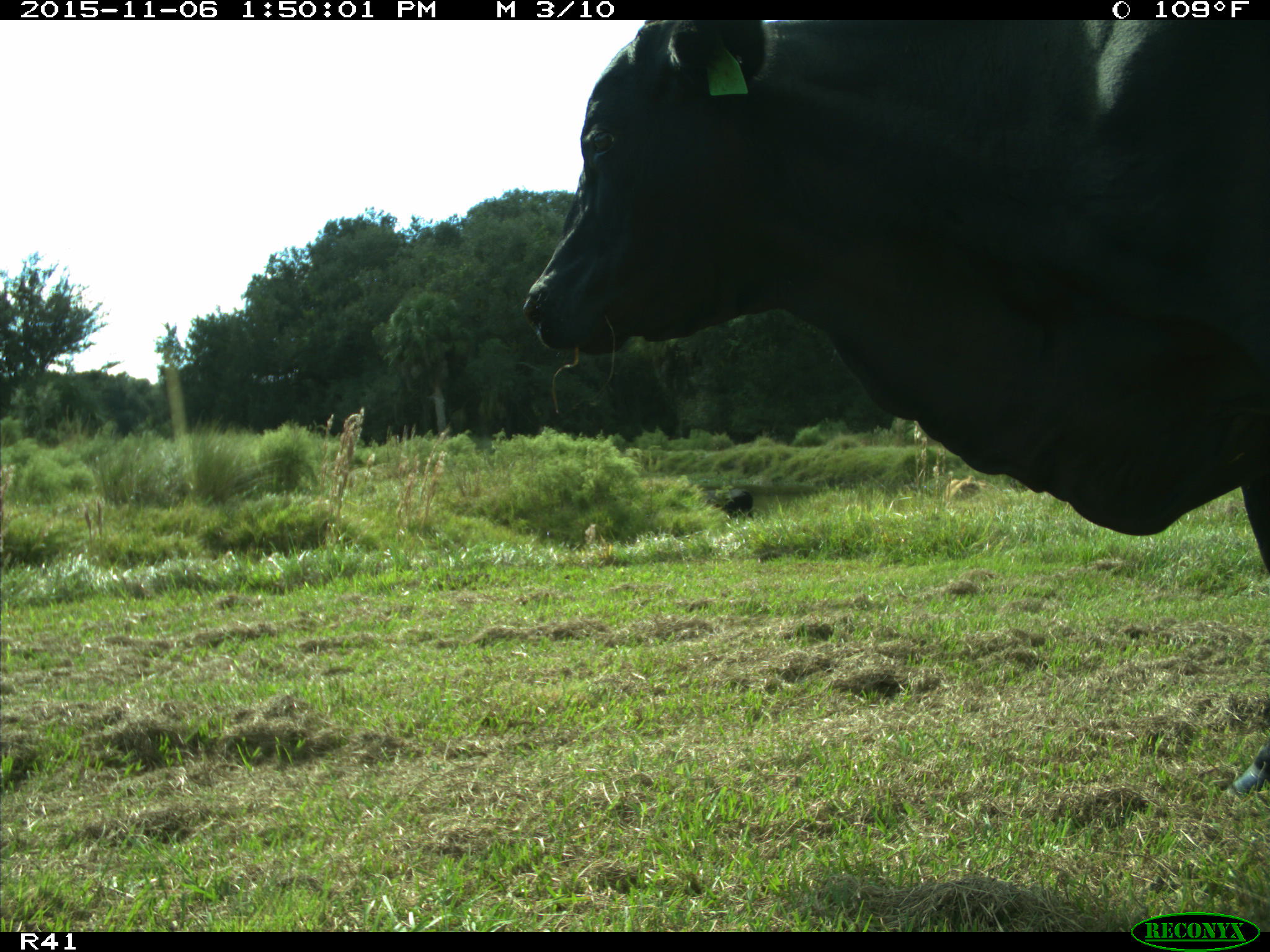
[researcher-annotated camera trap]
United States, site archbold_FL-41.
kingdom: Animalia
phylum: Chordata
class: Mammalia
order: Artiodactyla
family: Bovidae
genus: Bos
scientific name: Bos taurus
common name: domestic cow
Bos taurus (domestic cow).